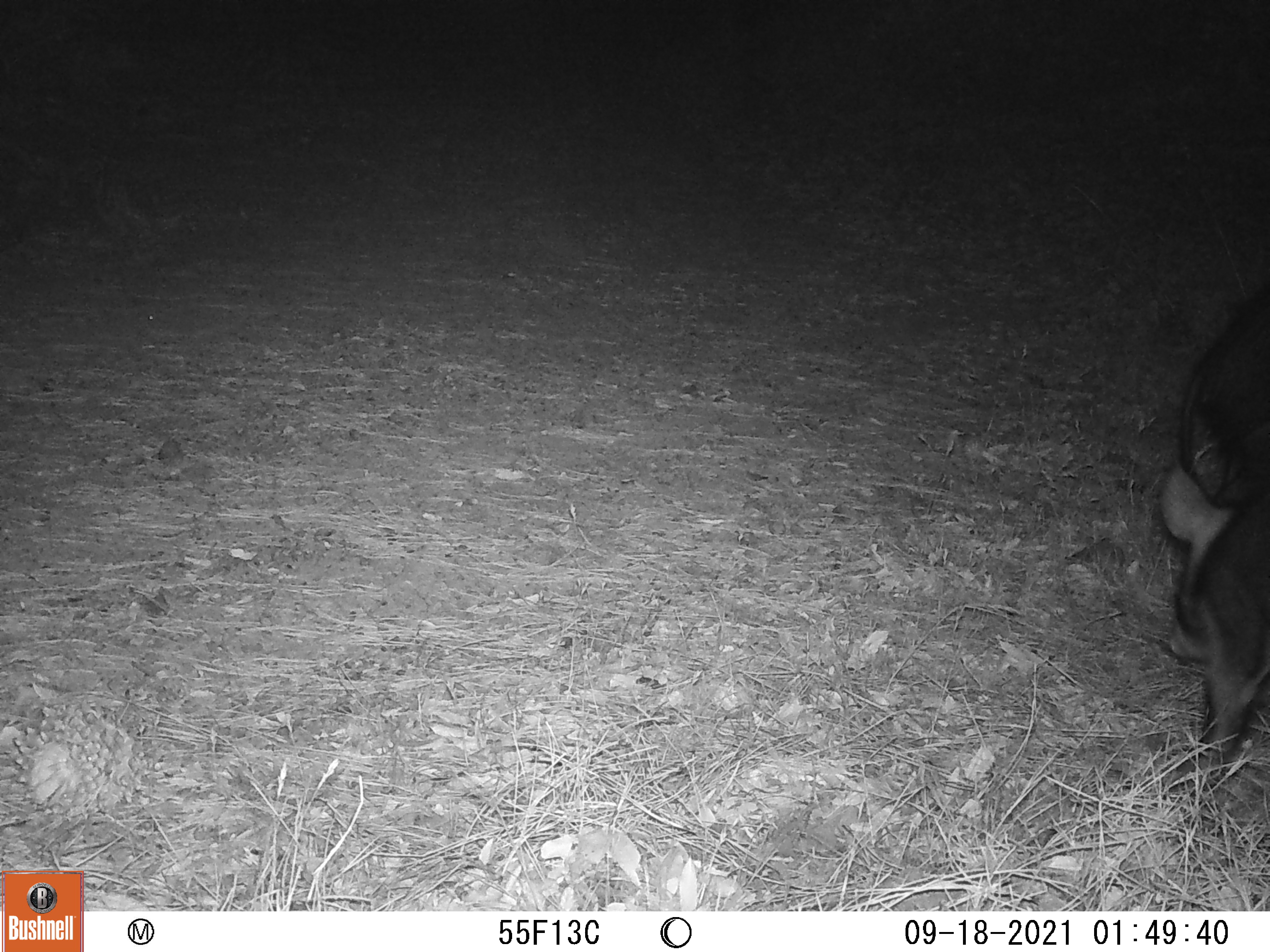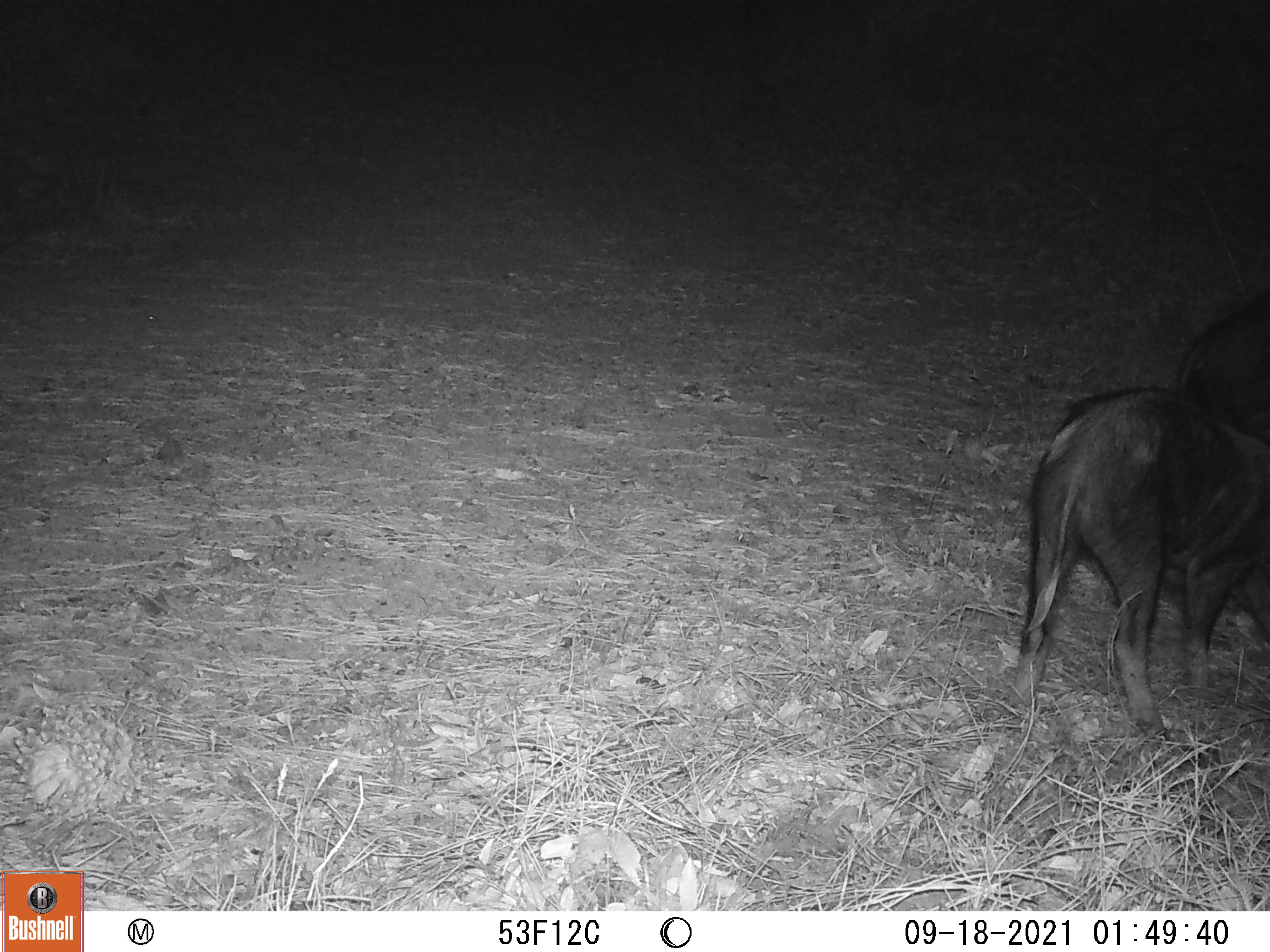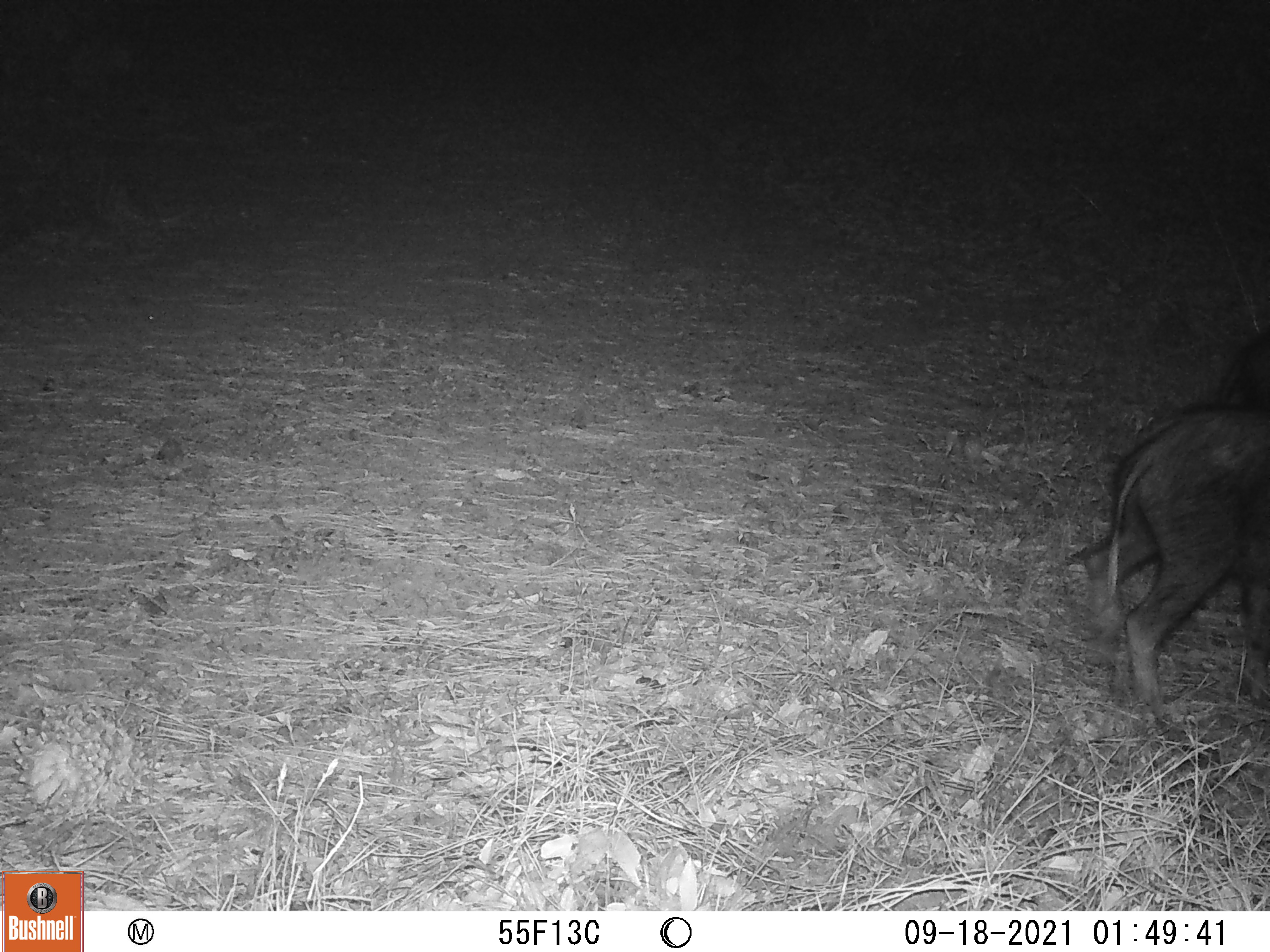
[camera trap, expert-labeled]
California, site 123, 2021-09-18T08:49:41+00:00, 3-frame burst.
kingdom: Animalia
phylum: Chordata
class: Mammalia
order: Artiodactyla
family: Suidae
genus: Sus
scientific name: Sus scrofa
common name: wild boar